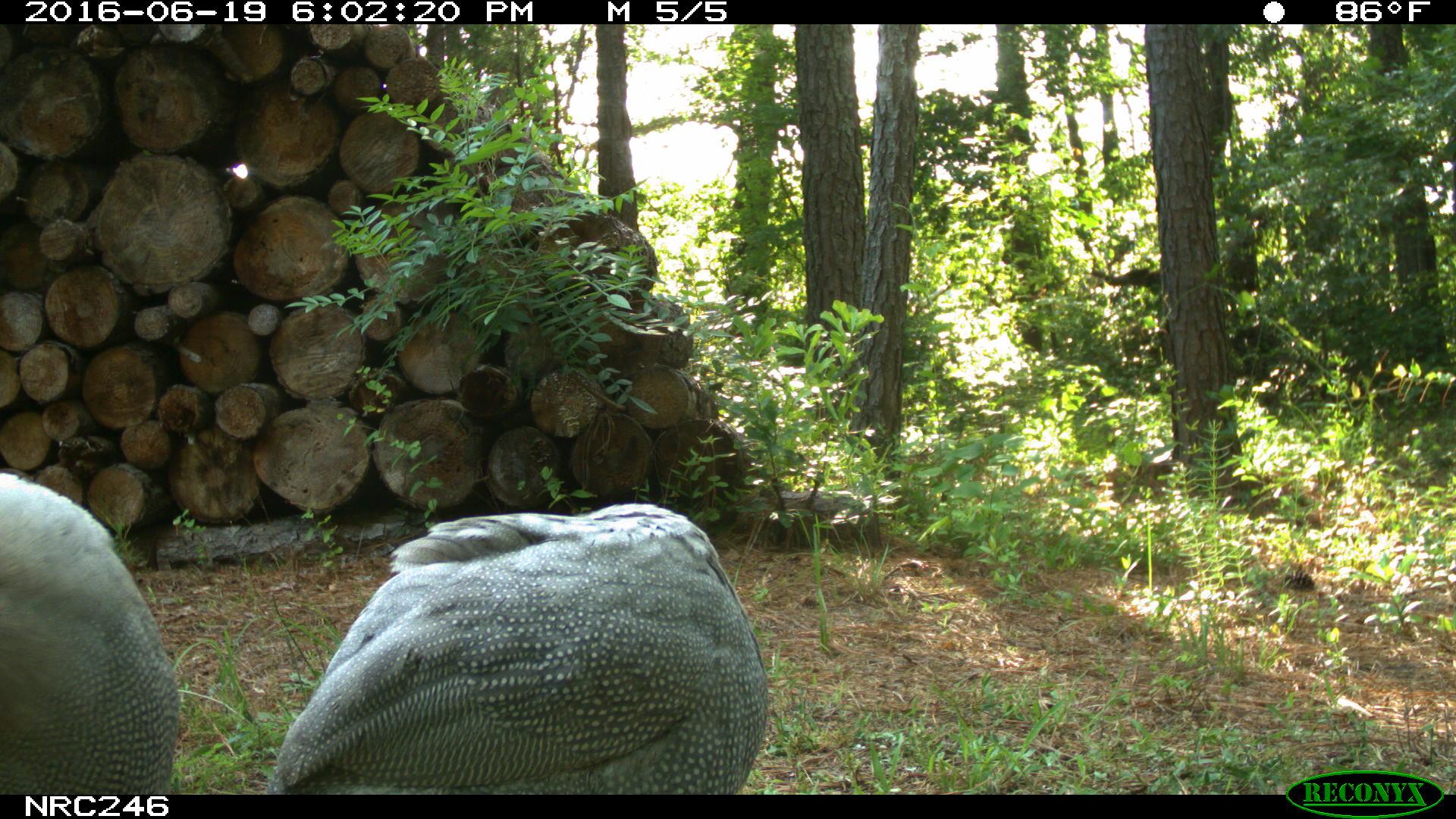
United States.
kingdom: Animalia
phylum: Chordata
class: Aves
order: Galliformes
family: Phasianidae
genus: Meleagris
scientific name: Meleagris gallopavo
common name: wild turkey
Wild Turkey (Meleagris gallopavo).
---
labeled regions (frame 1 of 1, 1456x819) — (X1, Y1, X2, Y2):
Wild Turkey: (266, 504, 768, 788); (7, 457, 187, 811)